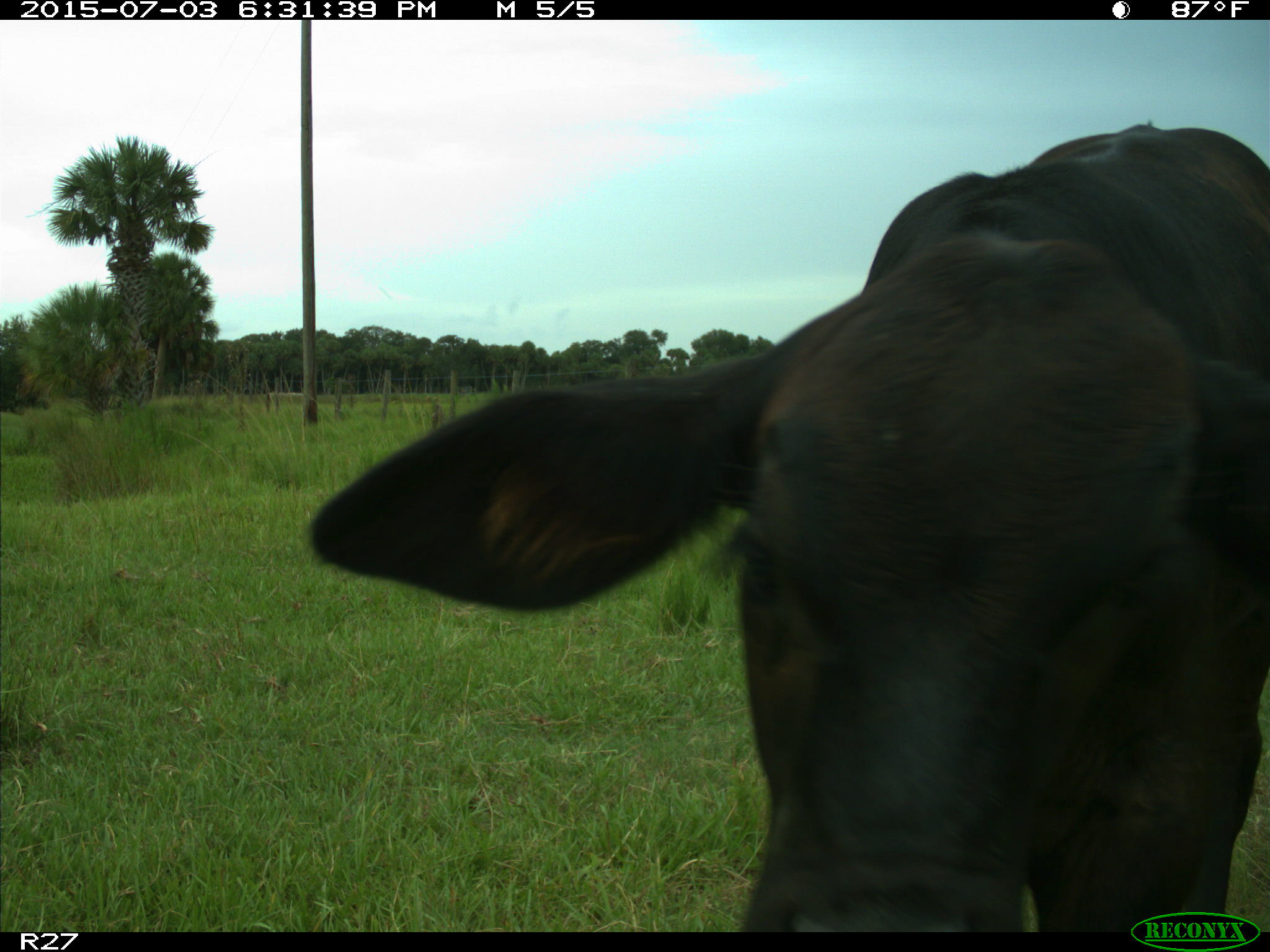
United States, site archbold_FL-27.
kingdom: Animalia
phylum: Chordata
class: Mammalia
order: Artiodactyla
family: Bovidae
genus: Bos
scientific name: Bos taurus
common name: domestic cow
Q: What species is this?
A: Bos taurus (domestic cow).